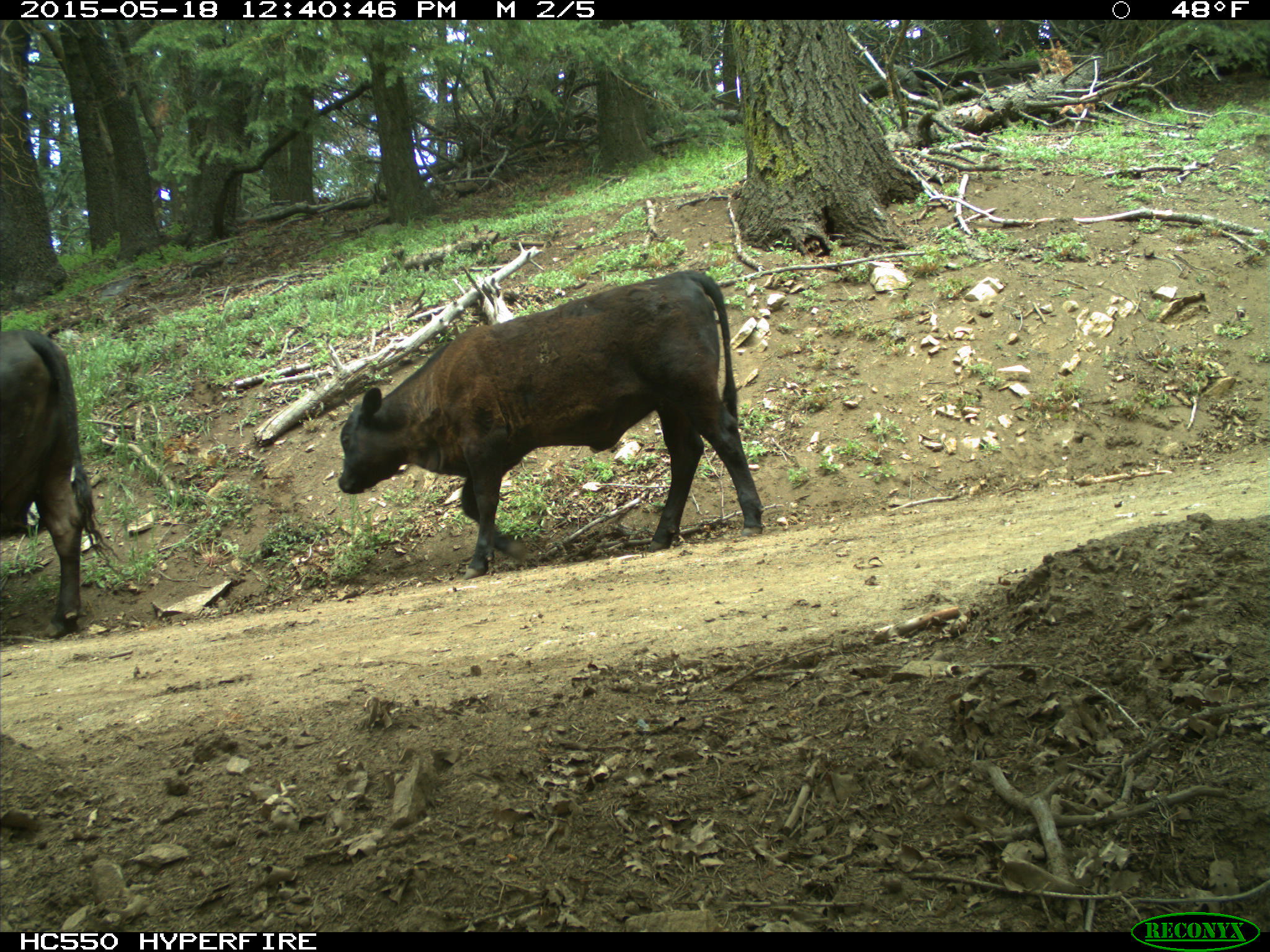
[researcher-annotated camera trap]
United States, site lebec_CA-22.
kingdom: Animalia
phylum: Chordata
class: Mammalia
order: Artiodactyla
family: Bovidae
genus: Bos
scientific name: Bos taurus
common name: domestic cow